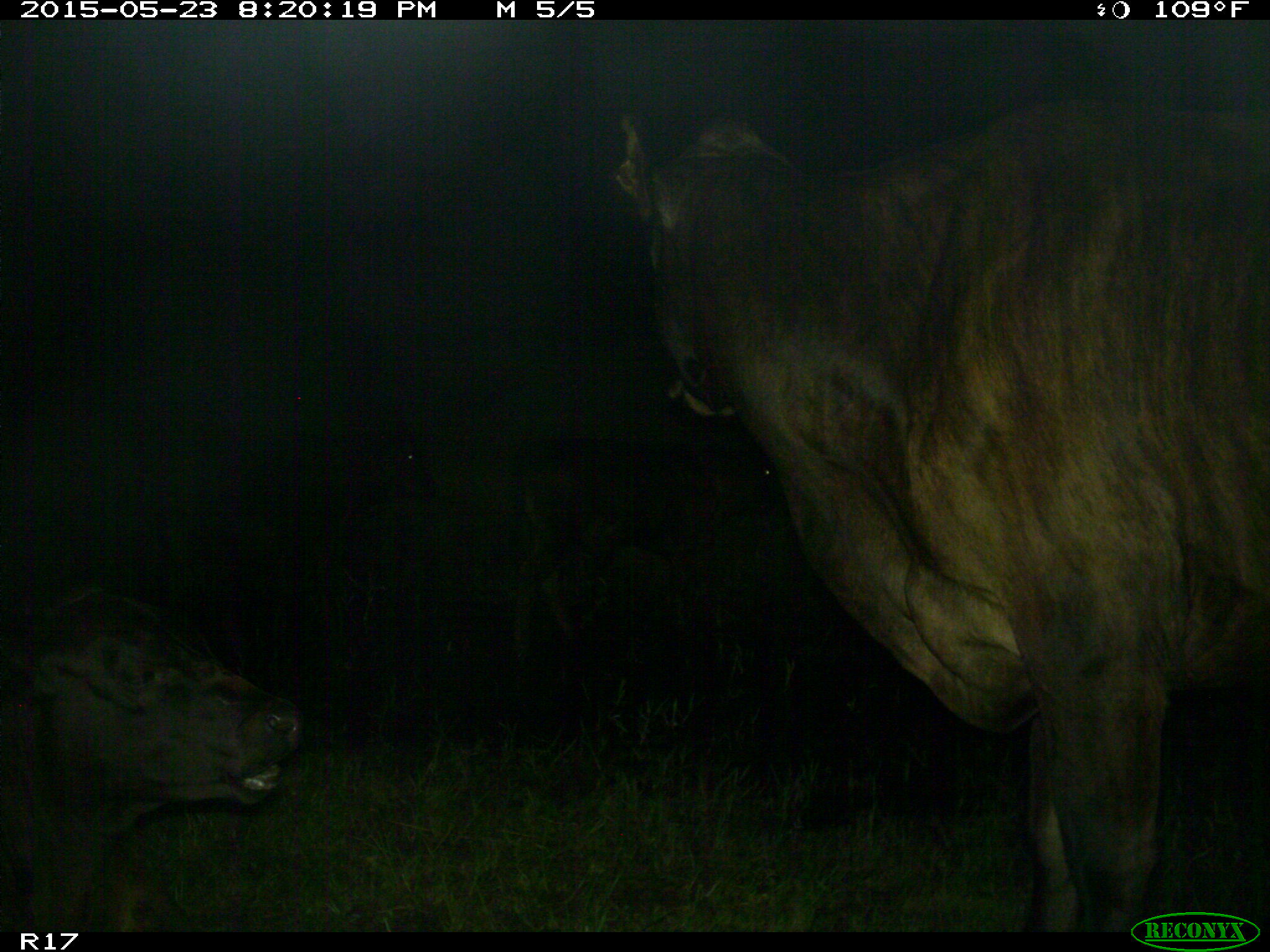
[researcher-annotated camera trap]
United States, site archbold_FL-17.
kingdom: Animalia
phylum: Chordata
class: Mammalia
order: Artiodactyla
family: Bovidae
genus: Bos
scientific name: Bos taurus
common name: domestic cow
Bos taurus (domestic cow).